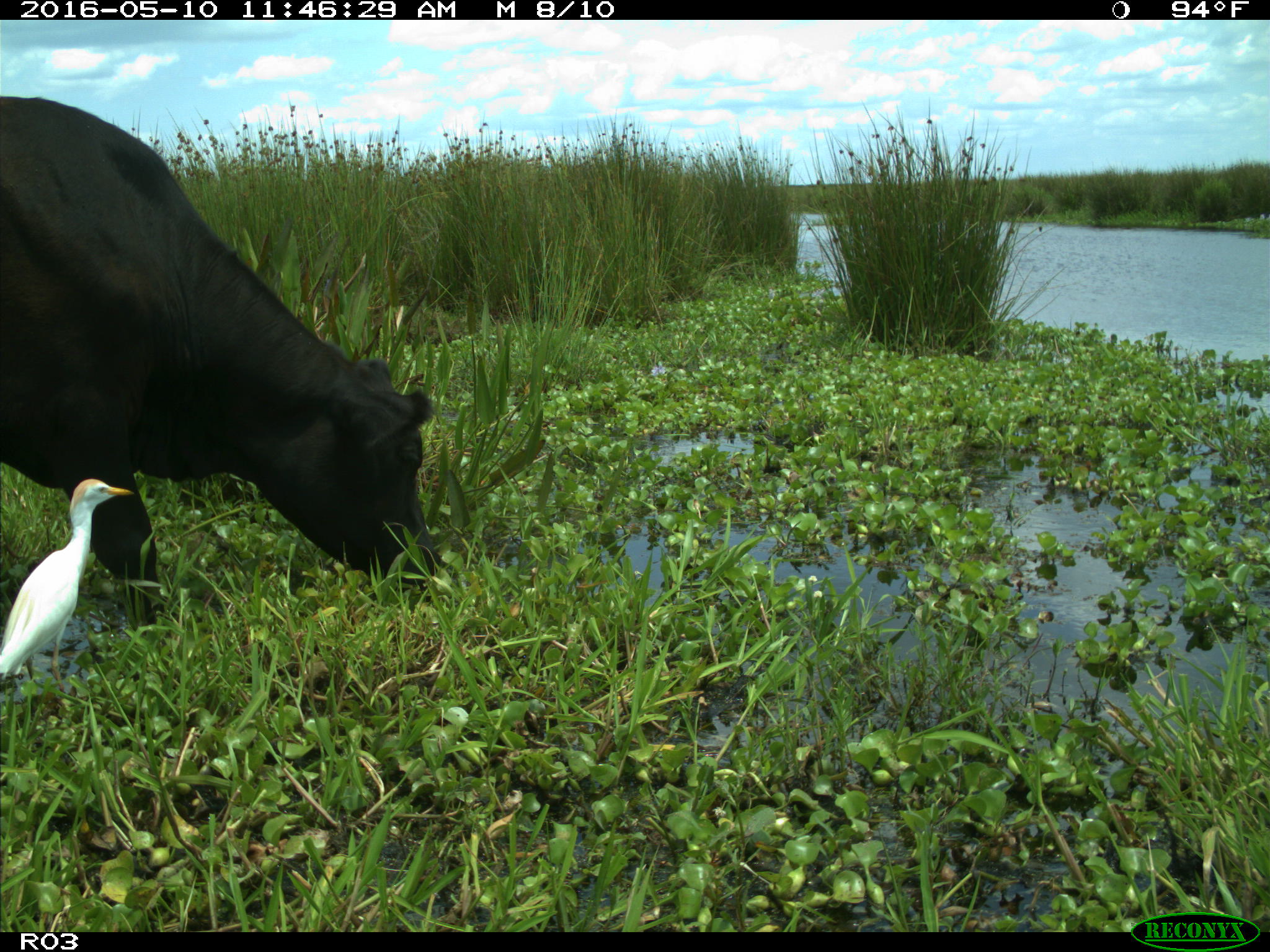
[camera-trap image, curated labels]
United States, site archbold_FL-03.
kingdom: Animalia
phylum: Chordata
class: Mammalia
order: Artiodactyla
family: Bovidae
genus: Bos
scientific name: Bos taurus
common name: domestic cow